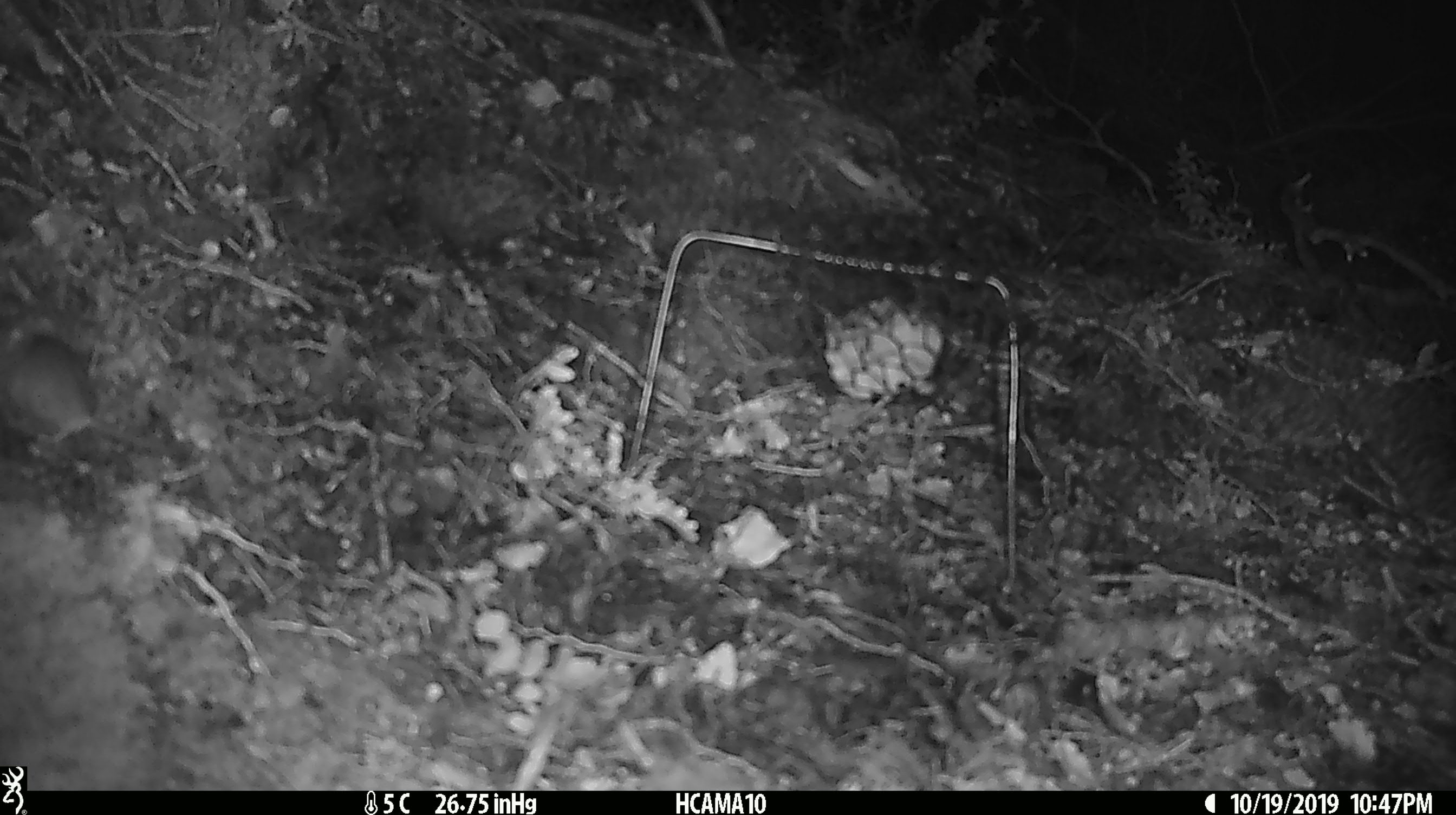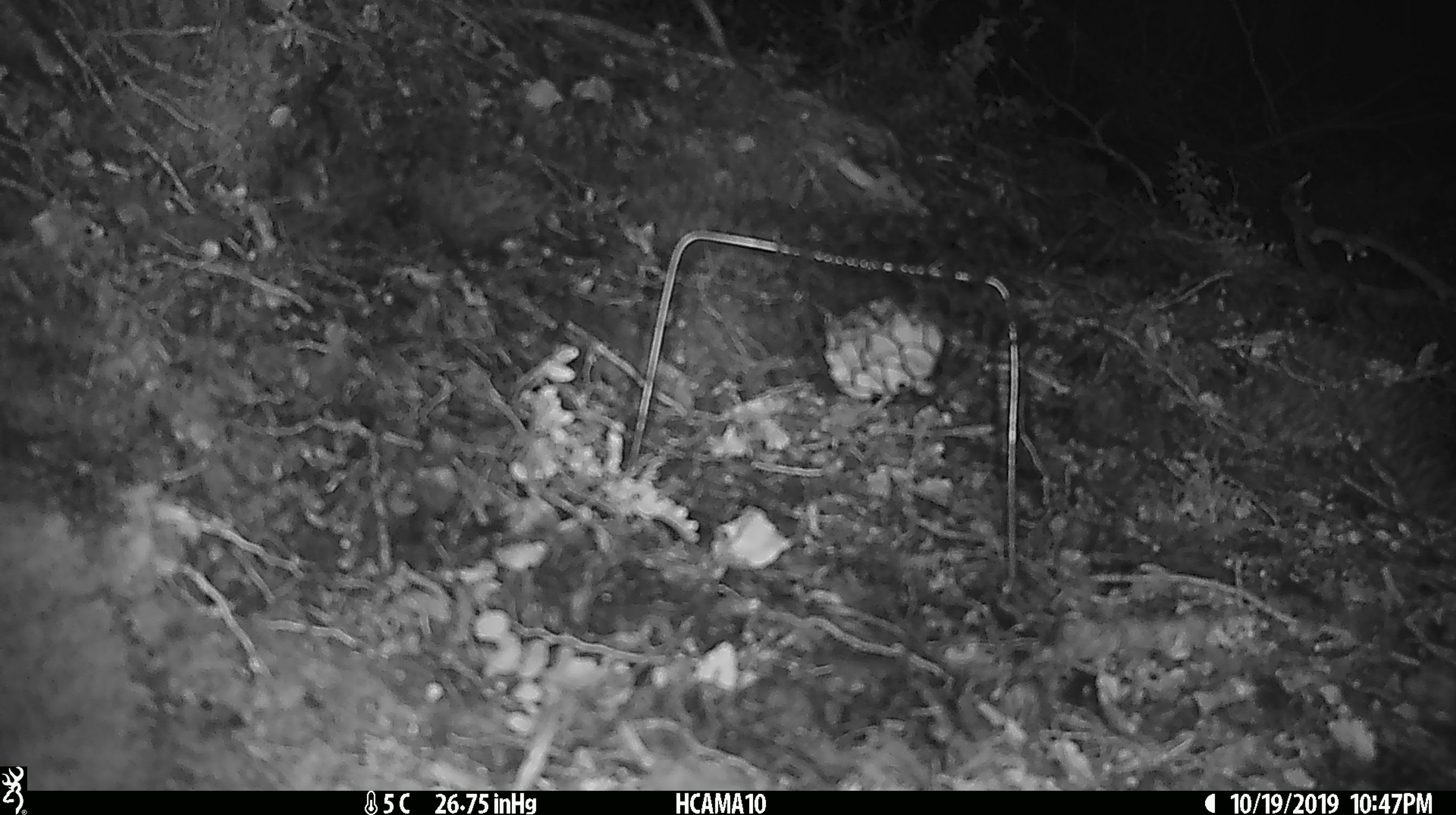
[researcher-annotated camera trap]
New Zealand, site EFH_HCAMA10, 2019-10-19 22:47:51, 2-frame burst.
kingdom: Animalia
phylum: Chordata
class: Mammalia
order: Rodentia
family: Muridae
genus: Mus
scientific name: Mus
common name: mouse